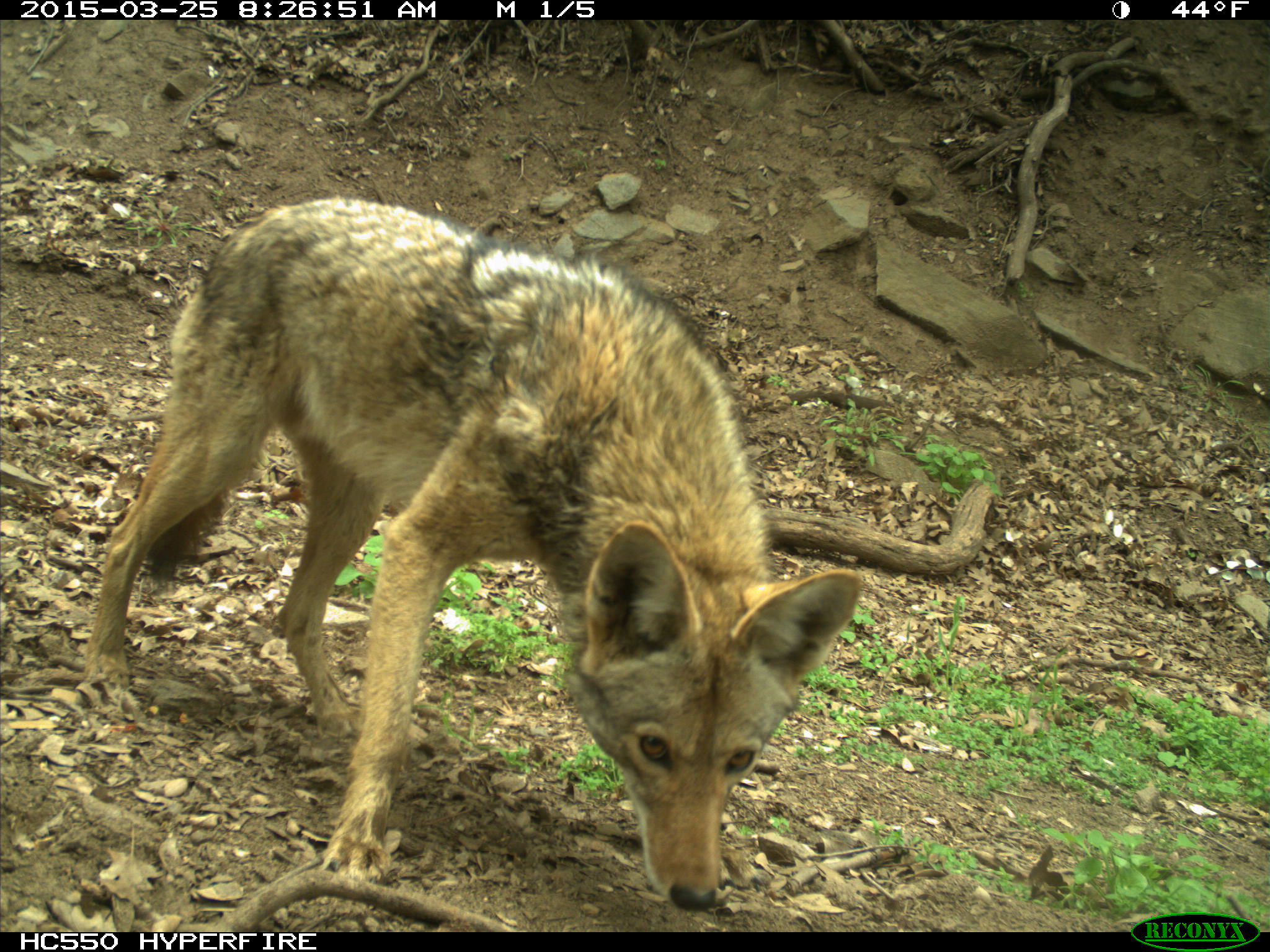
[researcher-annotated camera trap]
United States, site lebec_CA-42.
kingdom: Animalia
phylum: Chordata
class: Mammalia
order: Carnivora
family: Canidae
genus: Canis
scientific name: Canis latrans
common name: coyote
Canis latrans (coyote).